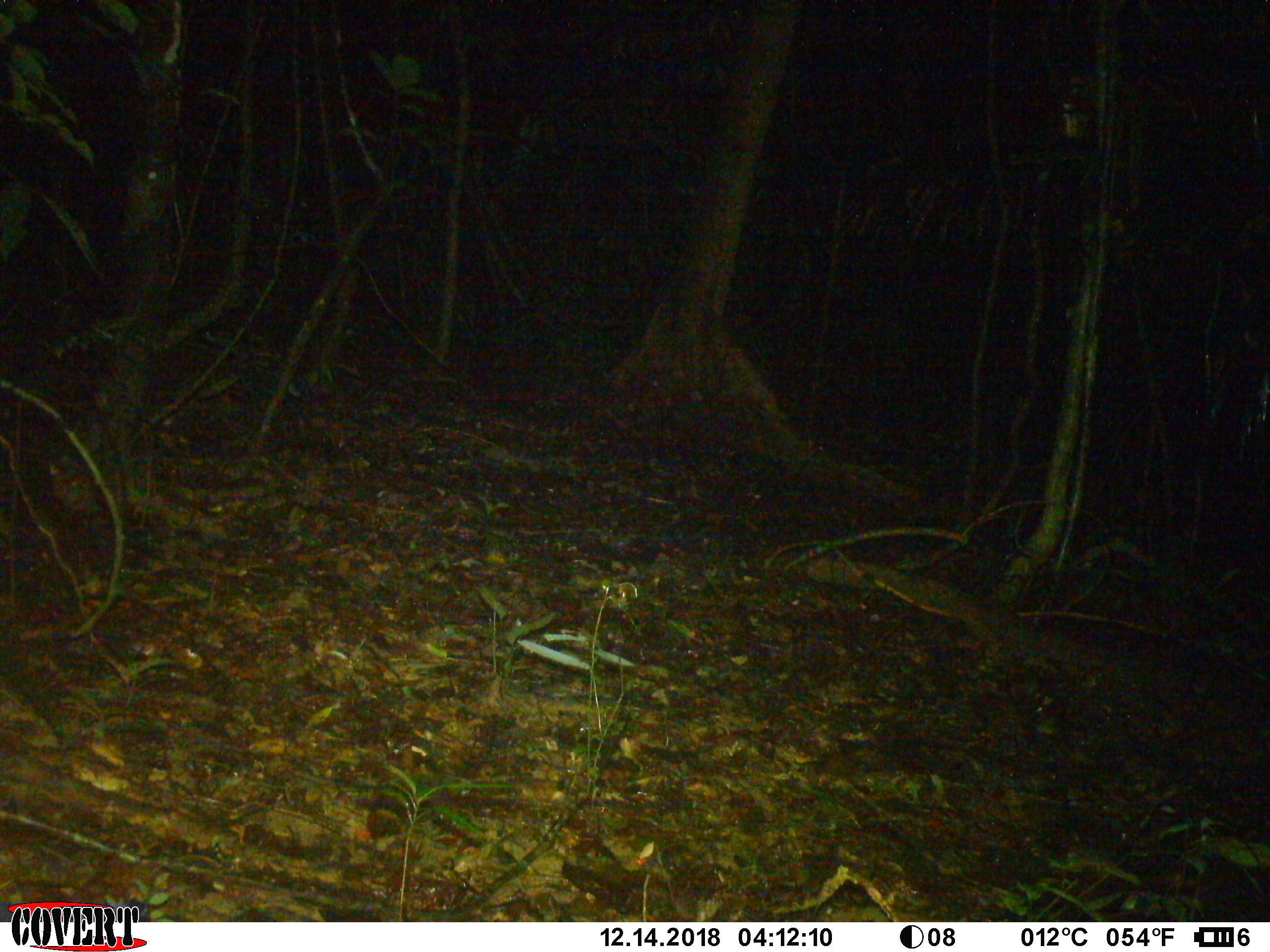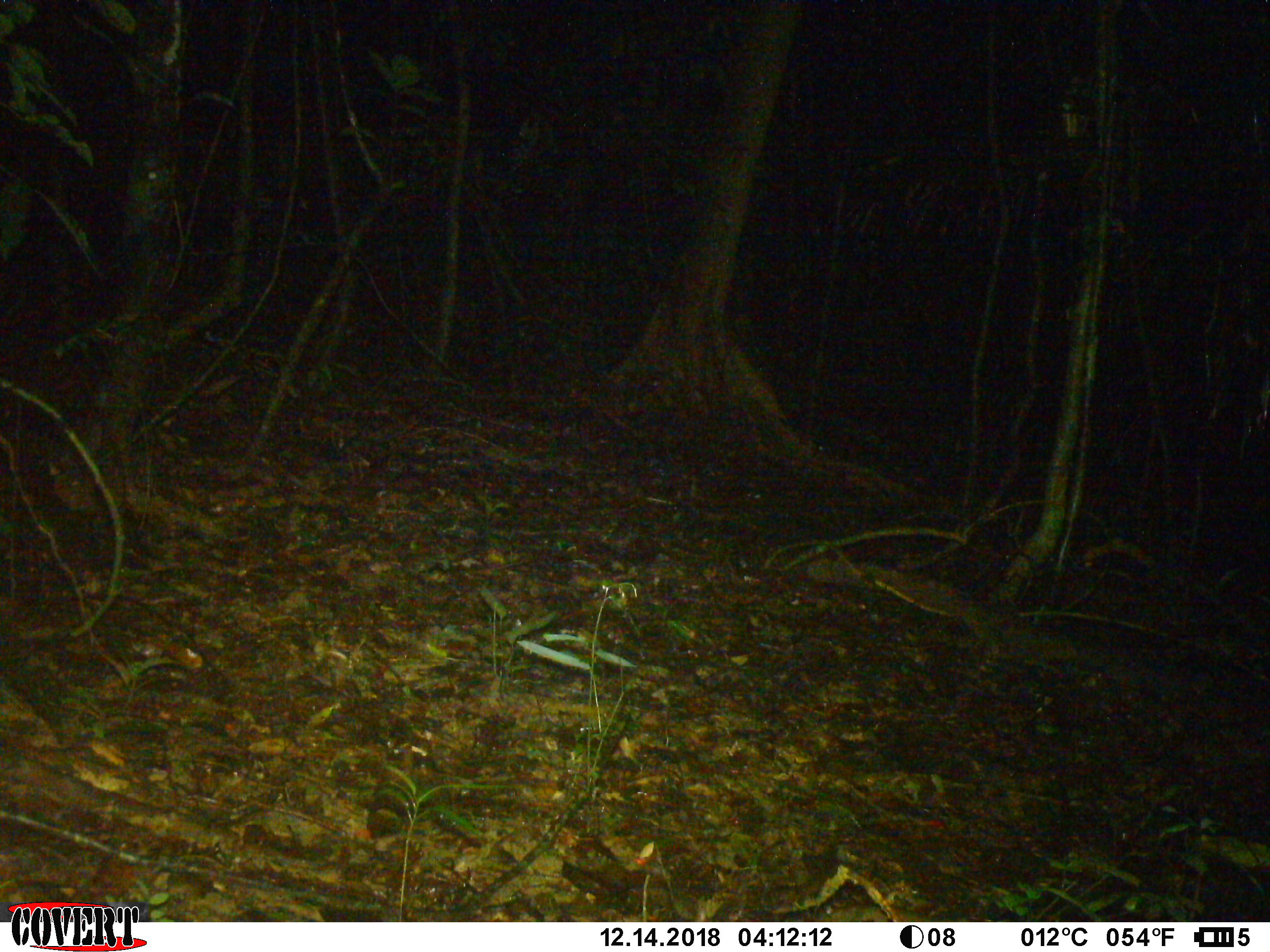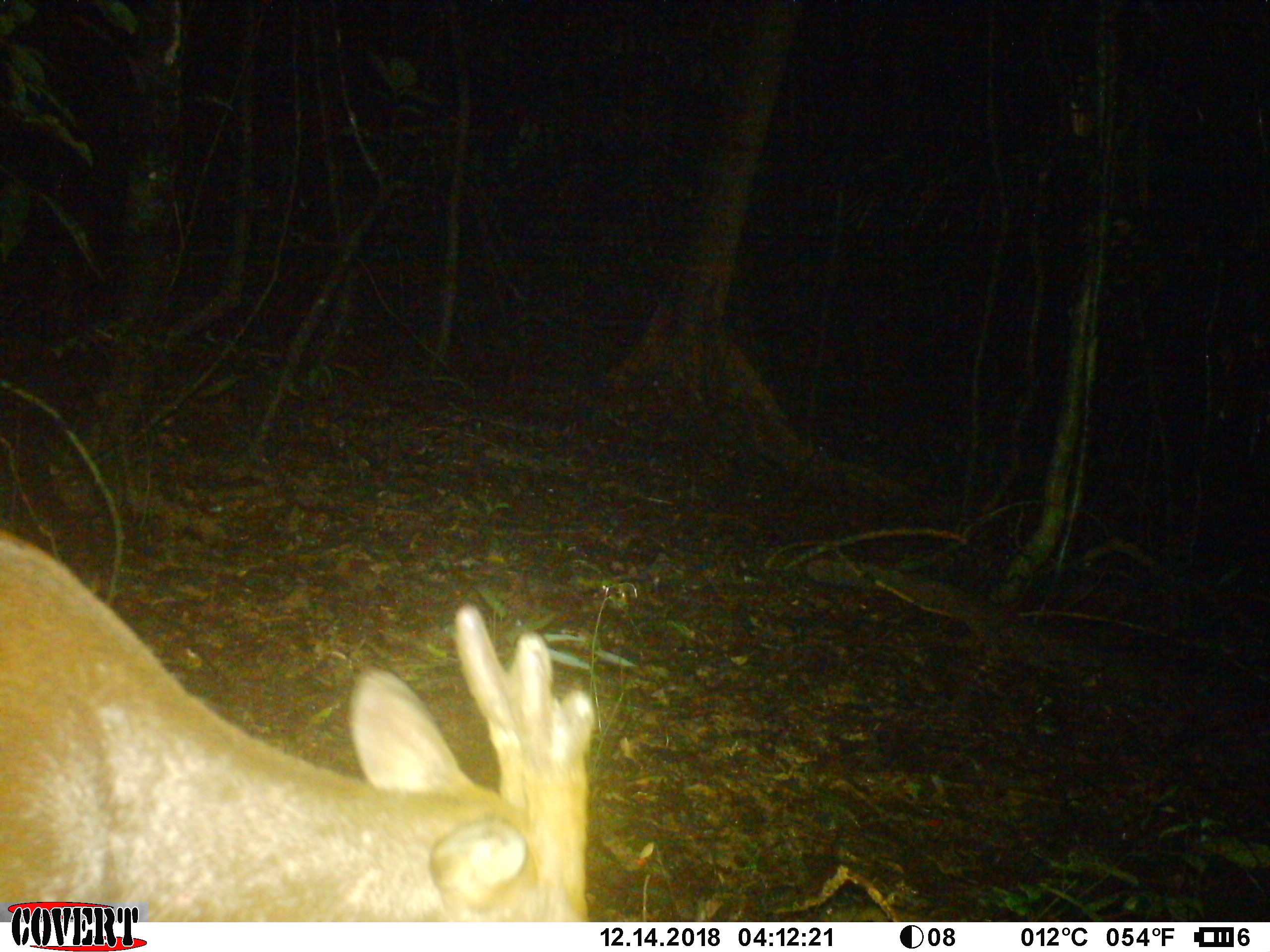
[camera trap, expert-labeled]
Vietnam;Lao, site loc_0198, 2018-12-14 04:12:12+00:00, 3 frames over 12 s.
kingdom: Animalia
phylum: Chordata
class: Mammalia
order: Artiodactyla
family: Cervidae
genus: Muntiacus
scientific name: Muntiacus vuquangensis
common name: large-antlered muntjac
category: large antlered muntjac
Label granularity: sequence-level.